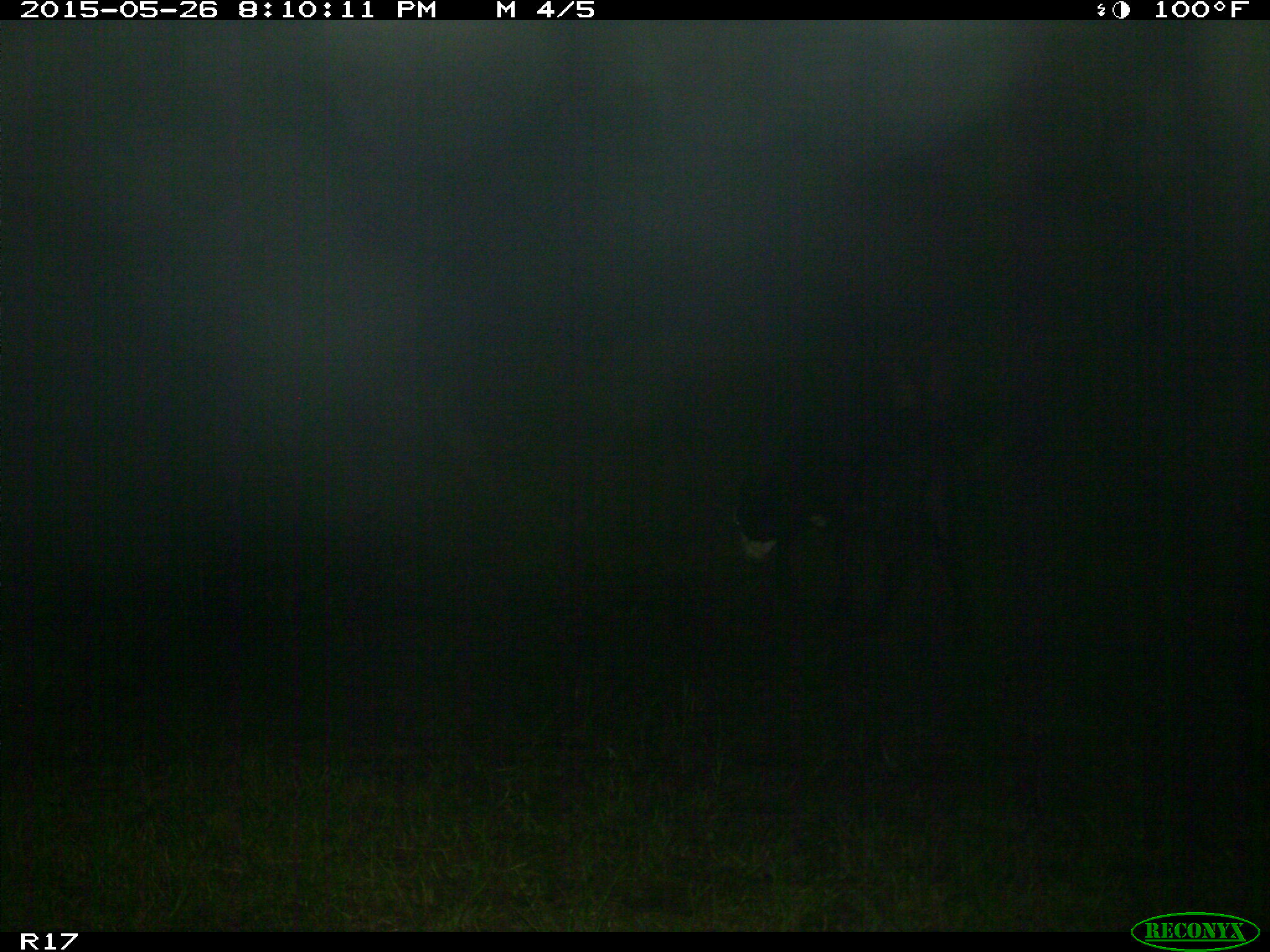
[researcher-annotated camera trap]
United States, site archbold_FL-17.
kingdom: Animalia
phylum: Chordata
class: Mammalia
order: Artiodactyla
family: Bovidae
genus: Bos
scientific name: Bos taurus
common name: domestic cow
Bos taurus (domestic cow).